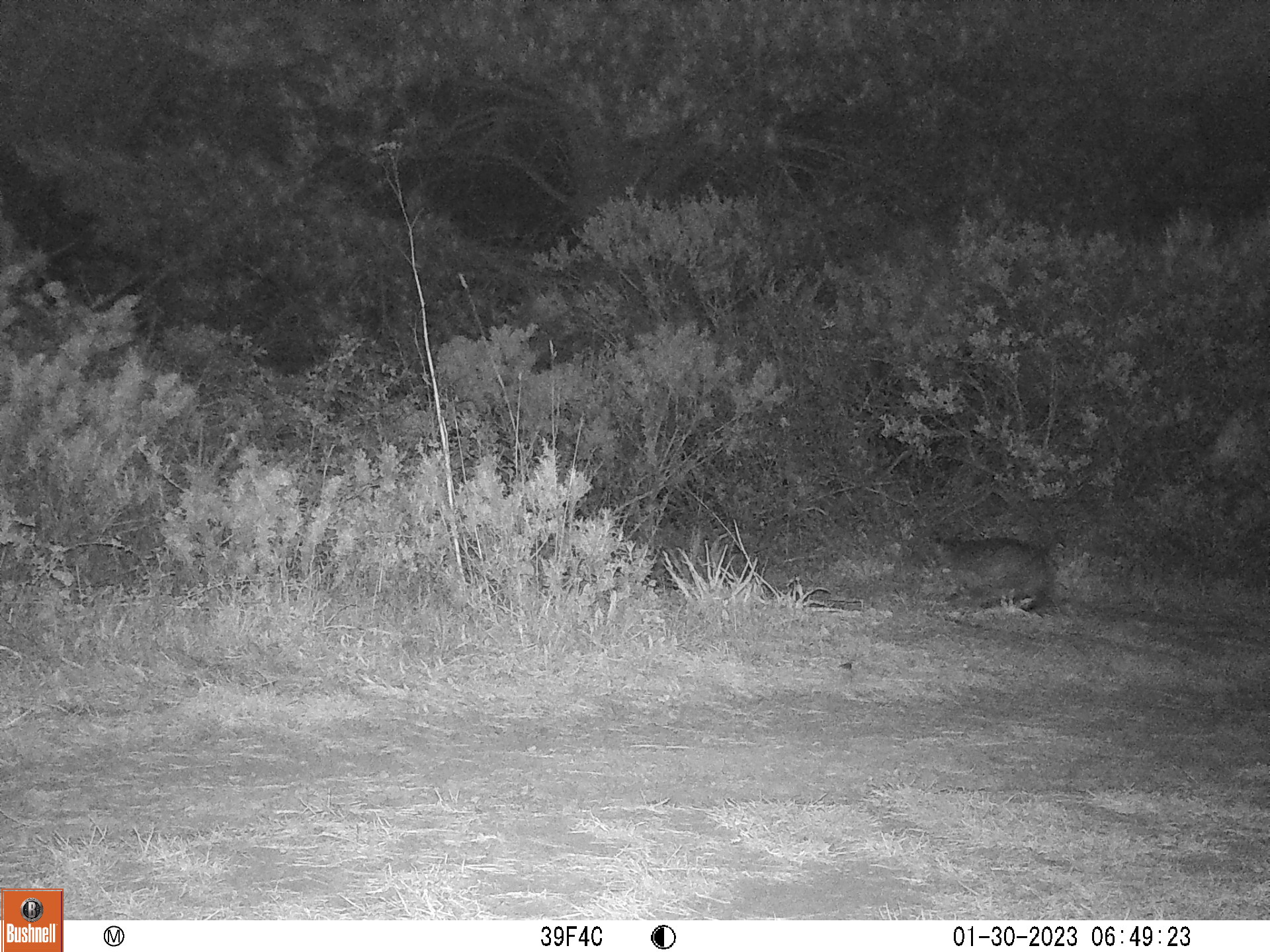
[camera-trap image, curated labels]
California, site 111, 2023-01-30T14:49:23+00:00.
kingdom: Animalia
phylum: Chordata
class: Mammalia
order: Carnivora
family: Felidae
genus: Lynx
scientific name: Lynx rufus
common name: bobcat